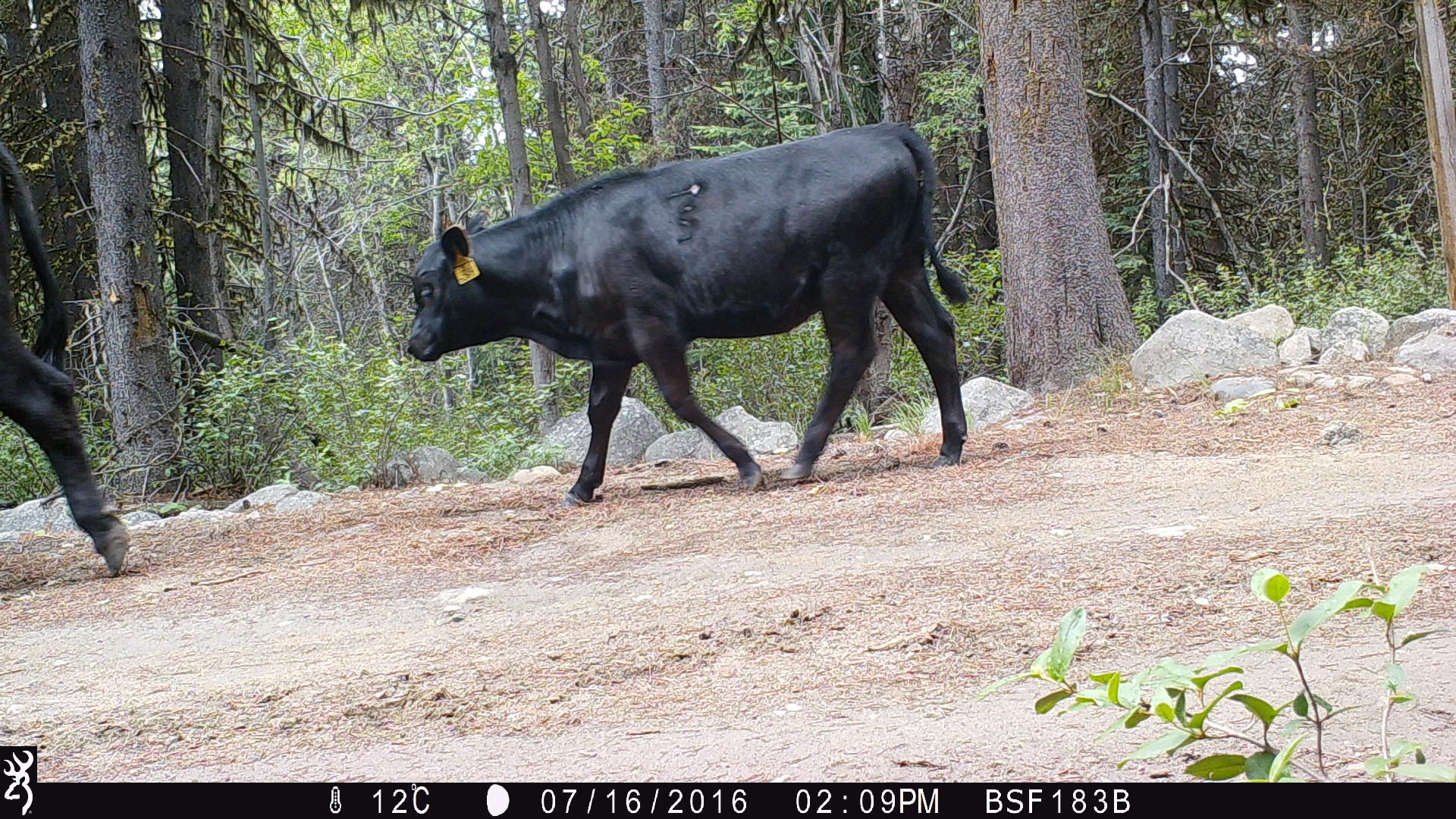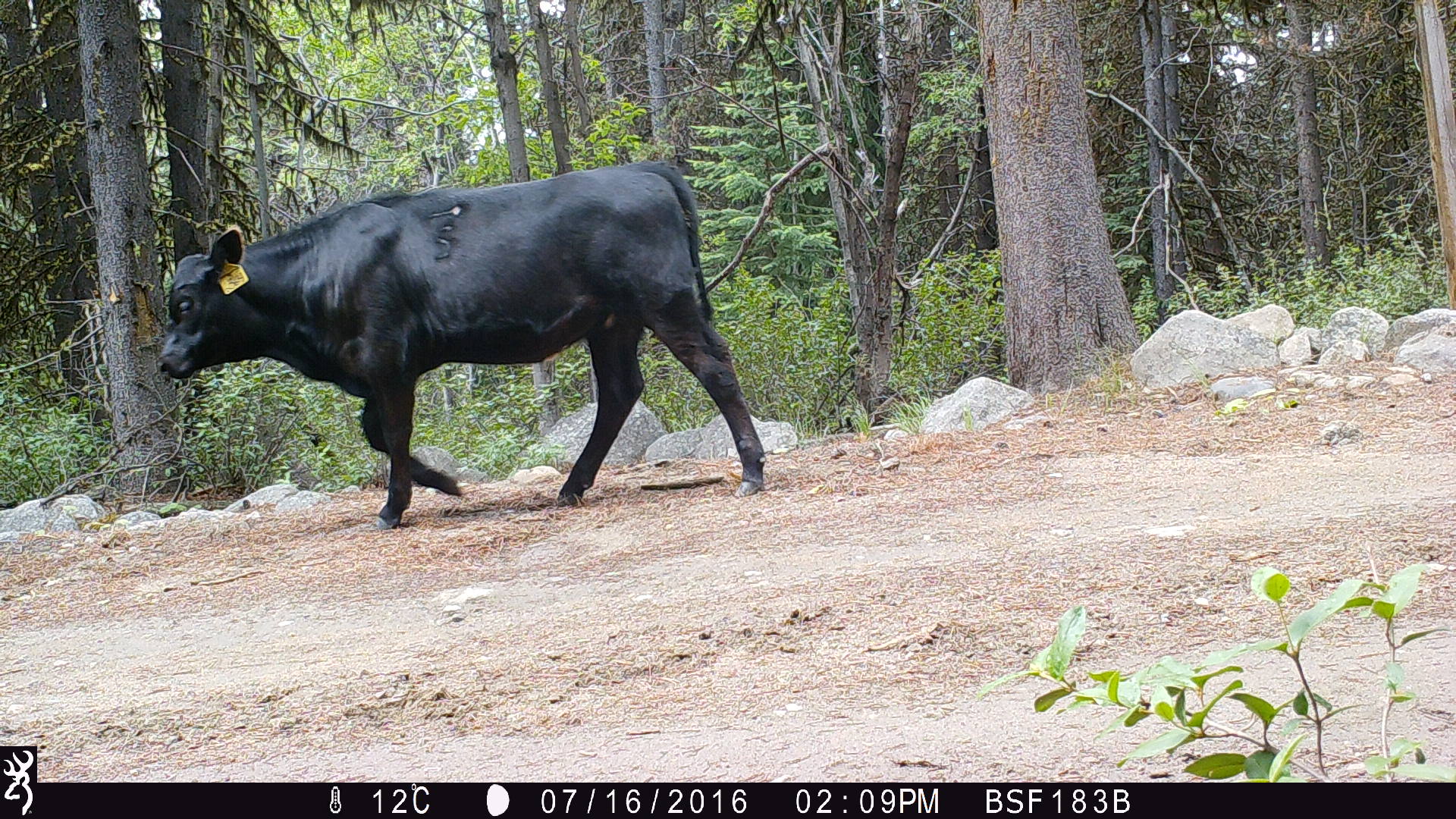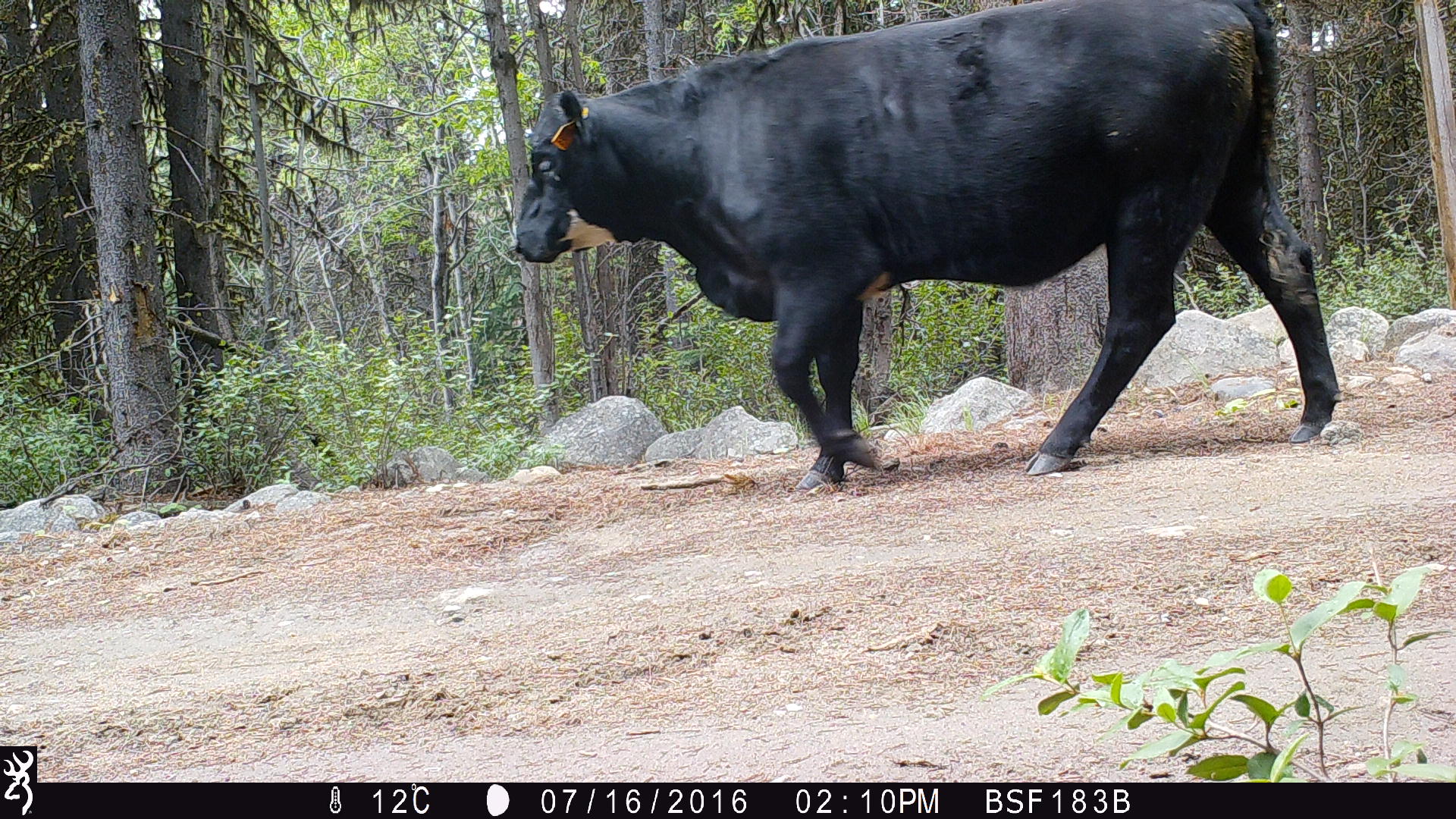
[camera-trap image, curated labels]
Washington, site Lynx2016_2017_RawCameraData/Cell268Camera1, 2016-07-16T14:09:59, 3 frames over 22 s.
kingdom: Animalia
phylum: Chordata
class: Mammalia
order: Artiodactyla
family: Bovidae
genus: Bos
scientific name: Bos taurus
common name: domestic cattle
Domestic cattle (Bos taurus). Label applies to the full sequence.